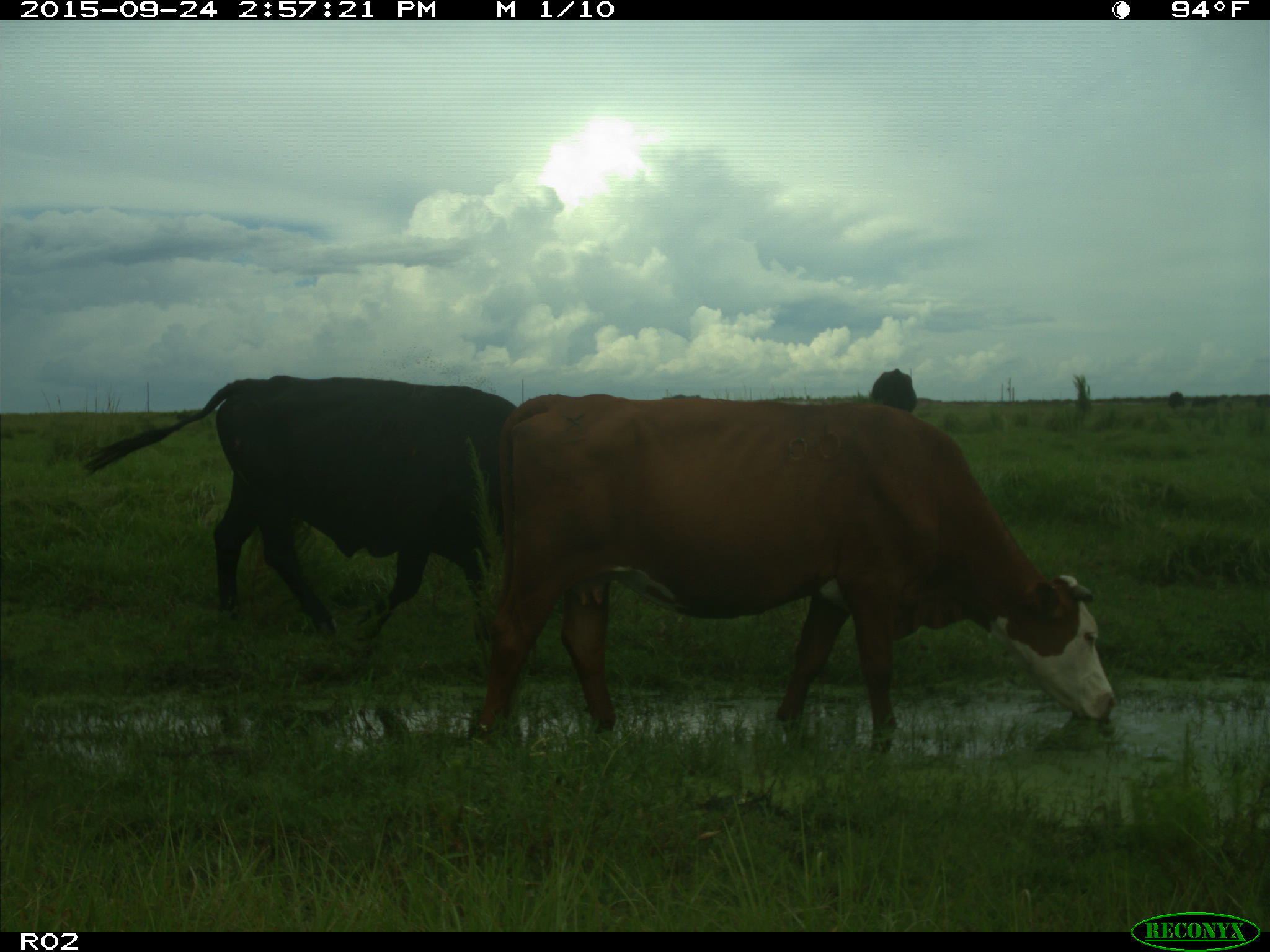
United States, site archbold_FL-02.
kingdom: Animalia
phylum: Chordata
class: Mammalia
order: Artiodactyla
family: Bovidae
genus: Bos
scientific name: Bos taurus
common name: domestic cow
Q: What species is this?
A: Bos taurus (domestic cow).